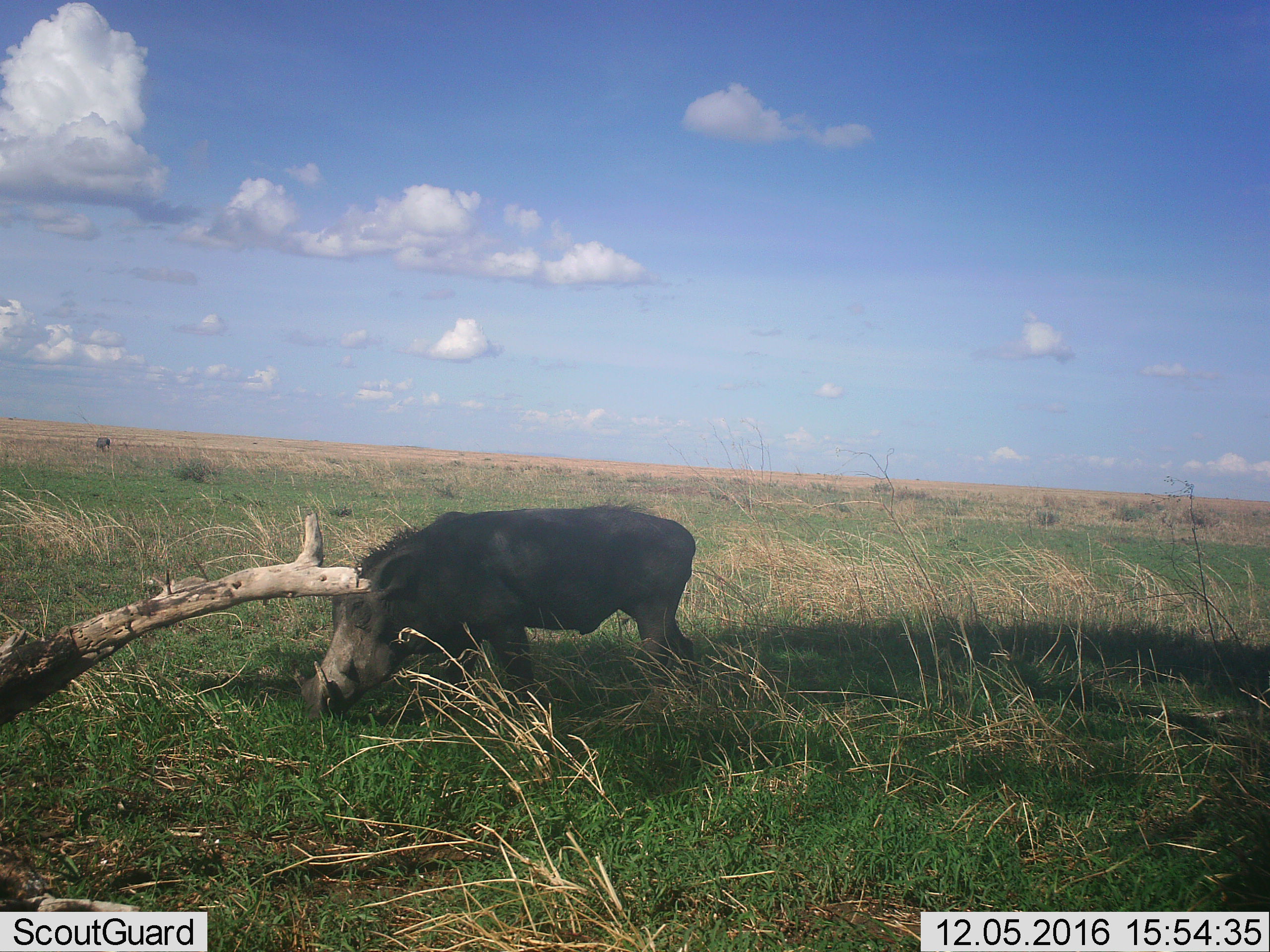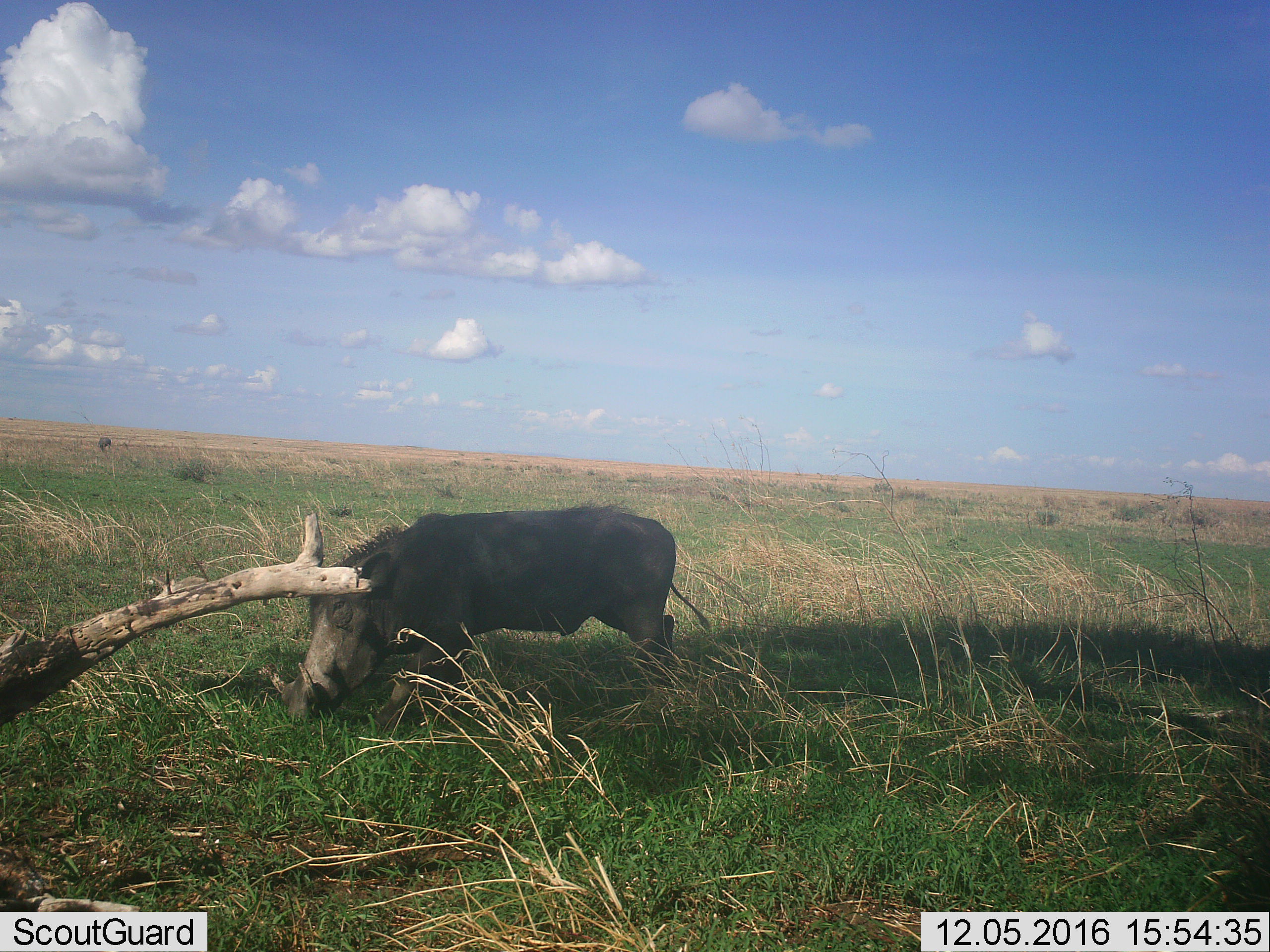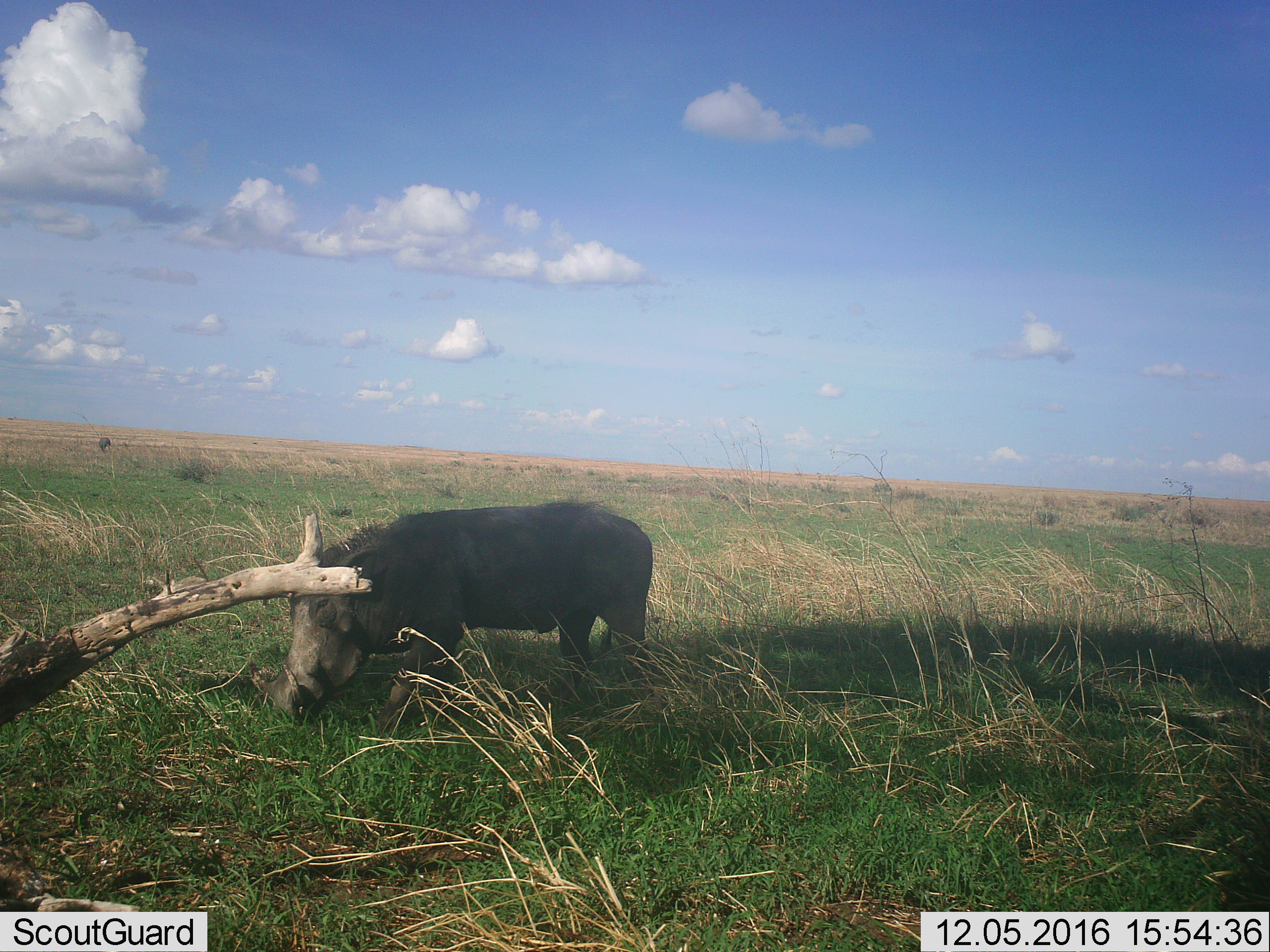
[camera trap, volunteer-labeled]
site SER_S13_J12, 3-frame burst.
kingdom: Animalia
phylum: Chordata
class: Mammalia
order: Artiodactyla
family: Suidae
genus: Phacochoerus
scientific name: Phacochoerus africanus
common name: warthog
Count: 1.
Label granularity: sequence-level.